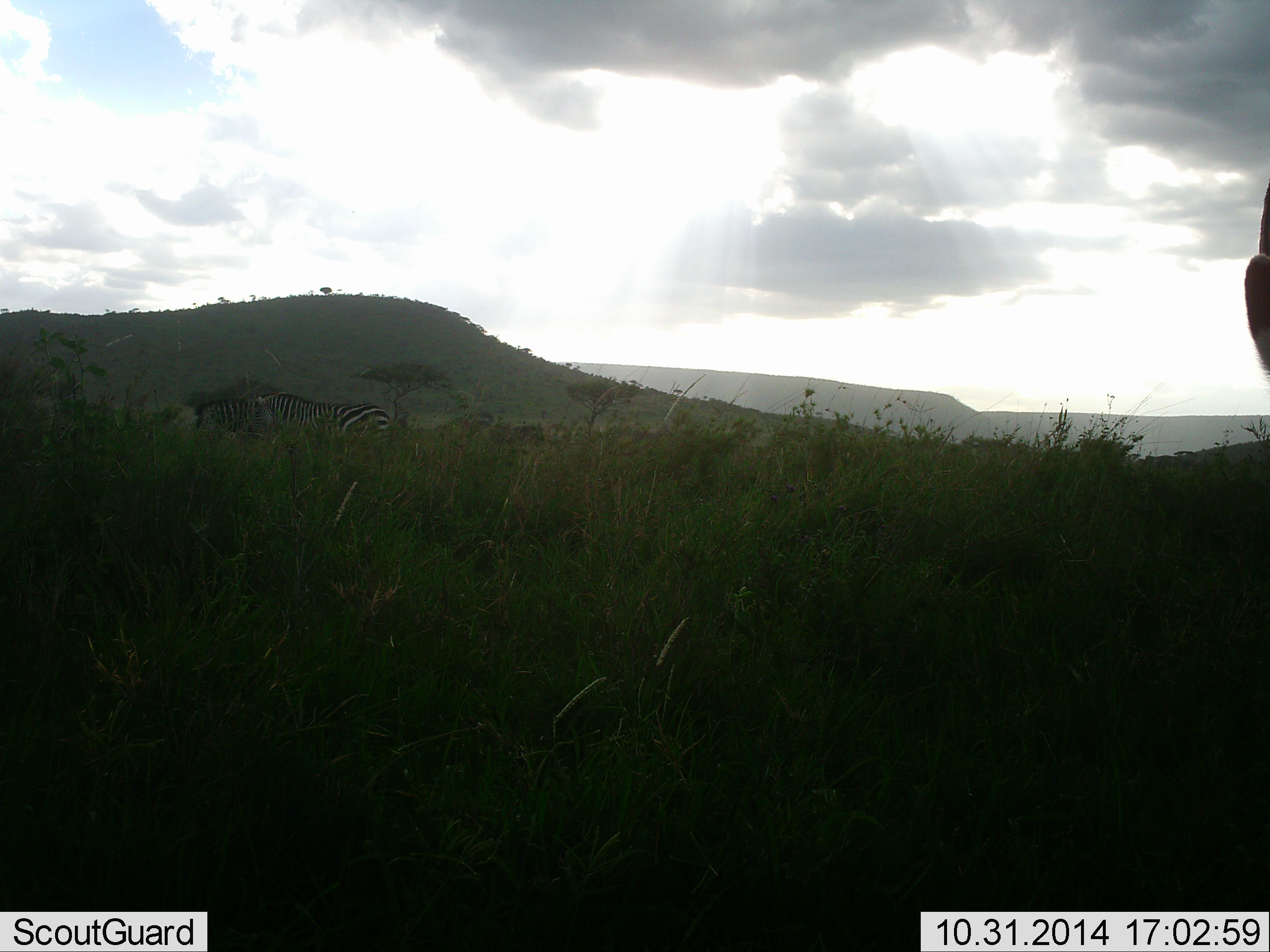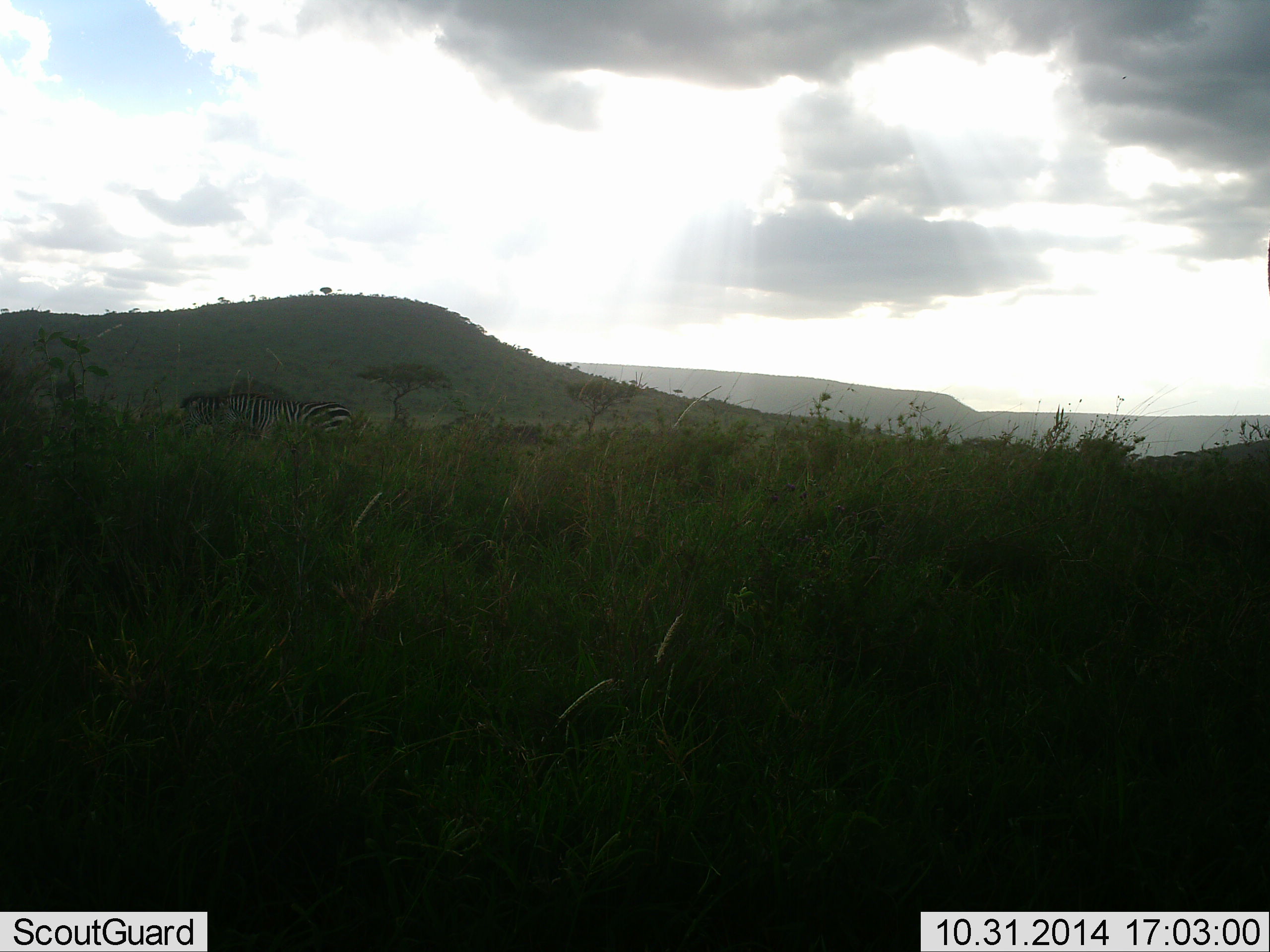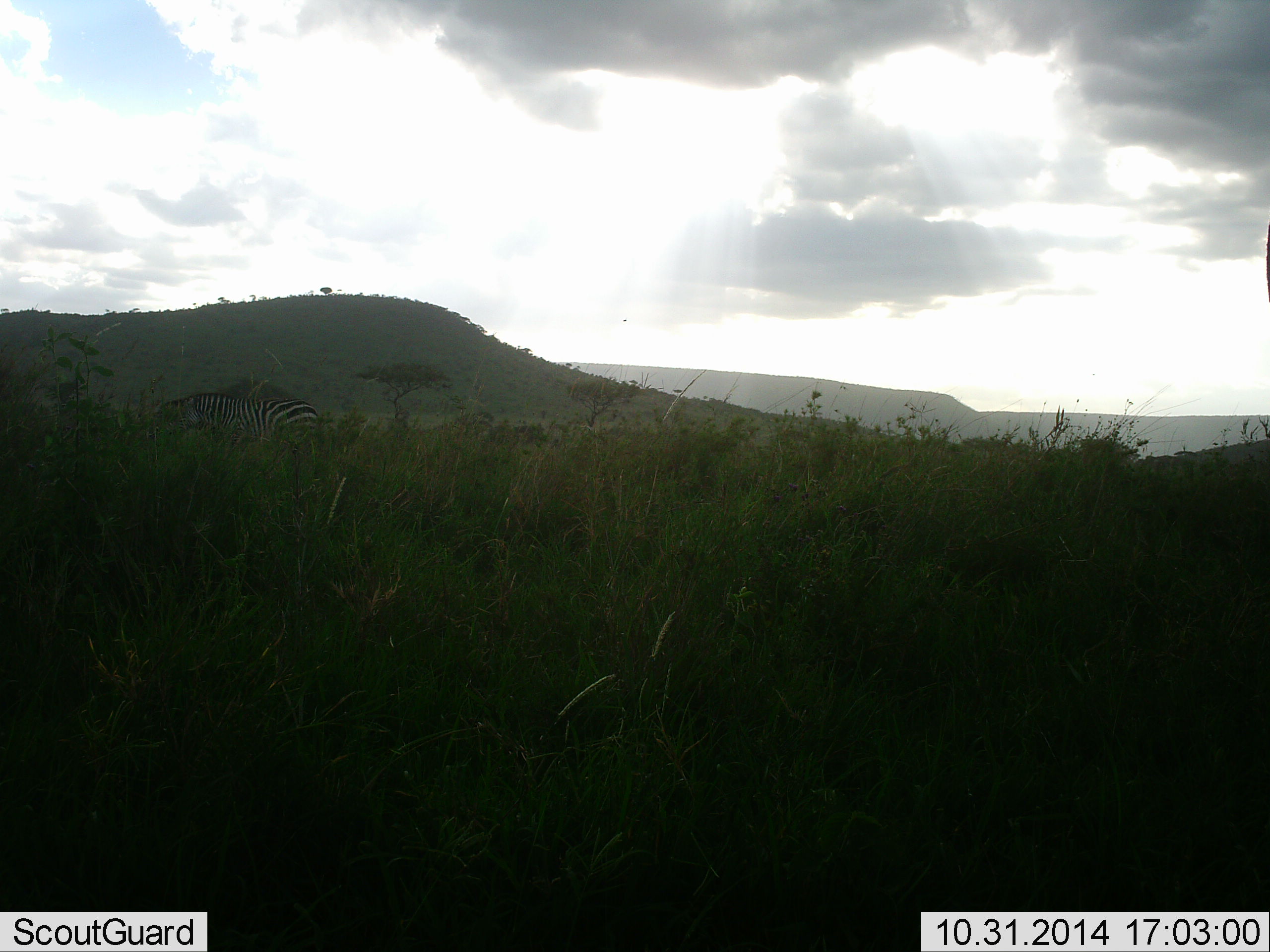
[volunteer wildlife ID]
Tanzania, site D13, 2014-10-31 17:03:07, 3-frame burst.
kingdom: Animalia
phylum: Chordata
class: Mammalia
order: Perissodactyla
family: Equidae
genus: Equus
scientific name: Equus quagga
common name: plains zebra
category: zebra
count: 2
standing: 20%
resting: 0%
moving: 60%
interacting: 0%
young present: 0%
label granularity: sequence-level